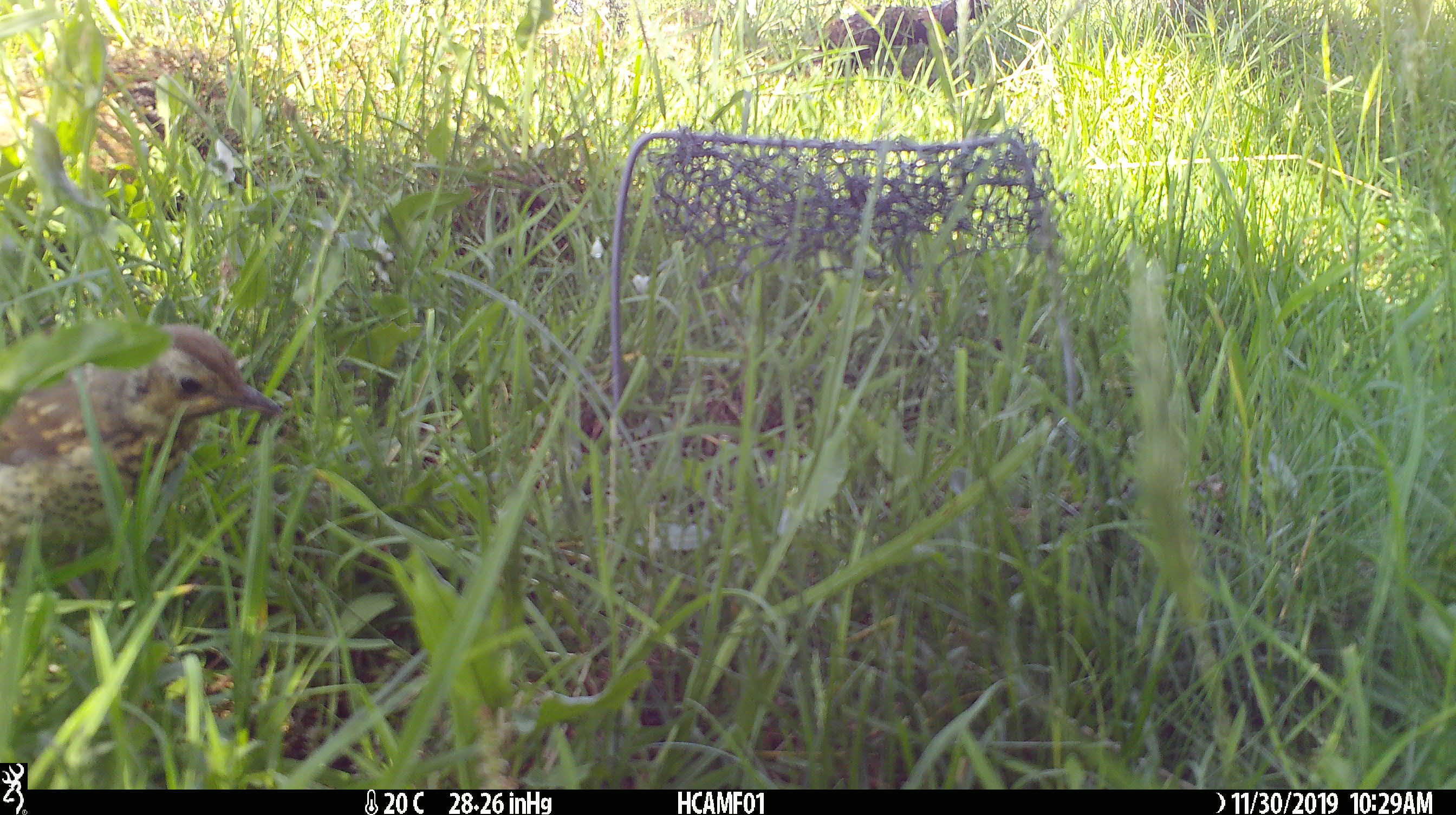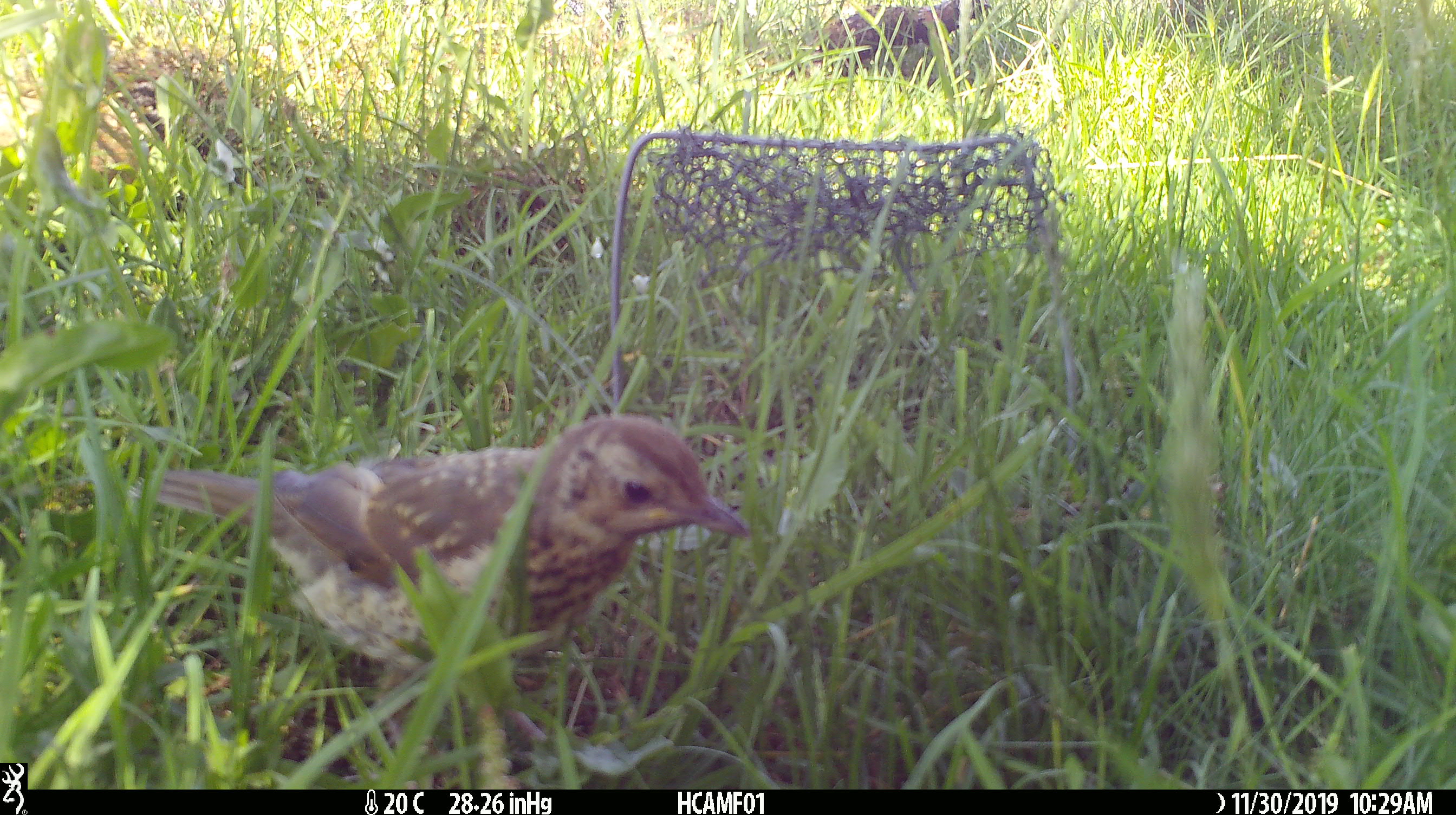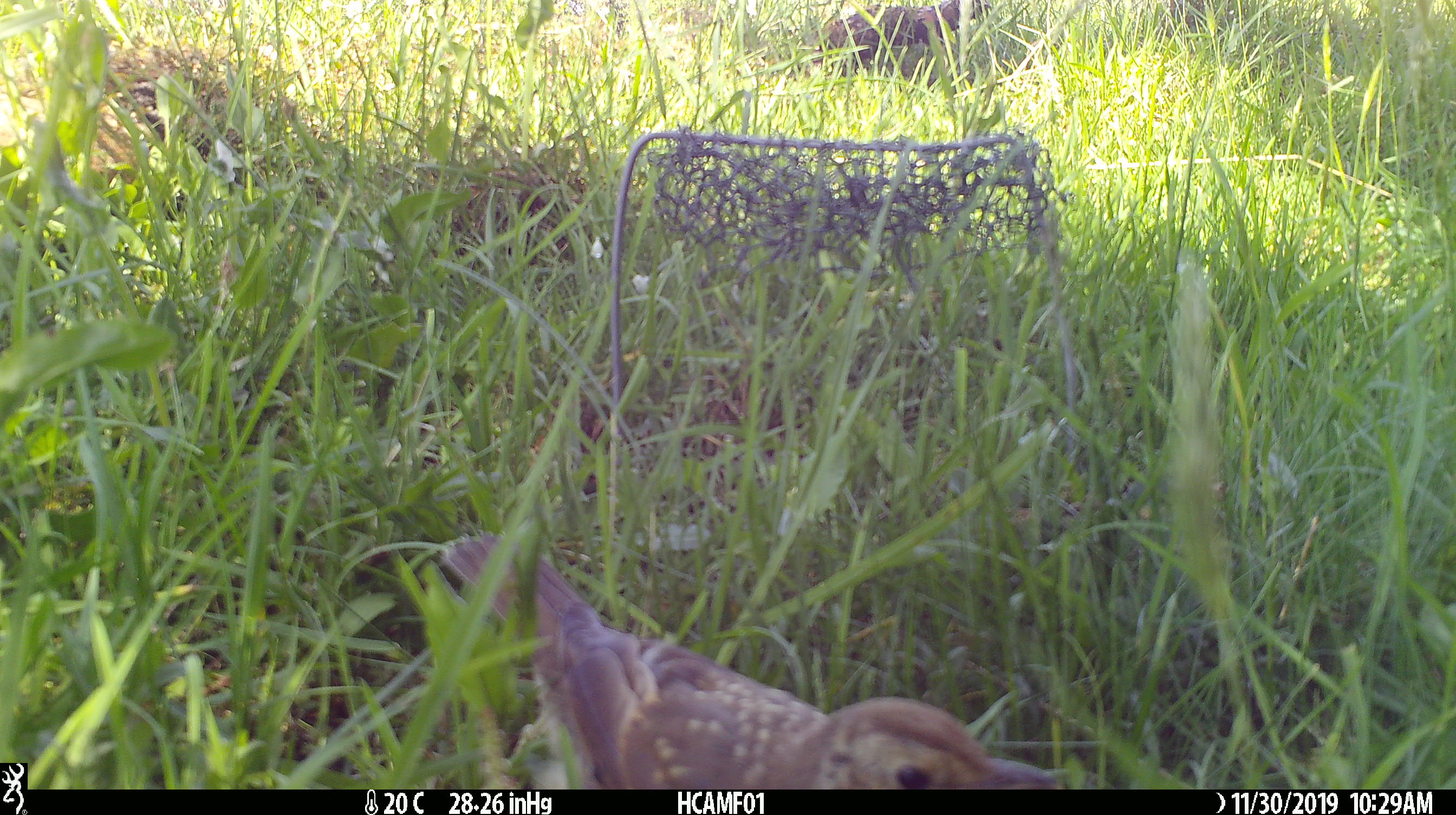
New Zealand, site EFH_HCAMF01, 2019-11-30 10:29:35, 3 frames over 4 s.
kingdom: Animalia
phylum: Chordata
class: Aves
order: Passeriformes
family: Turdidae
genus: Turdus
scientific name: Turdus philomelos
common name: song thrush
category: thrush